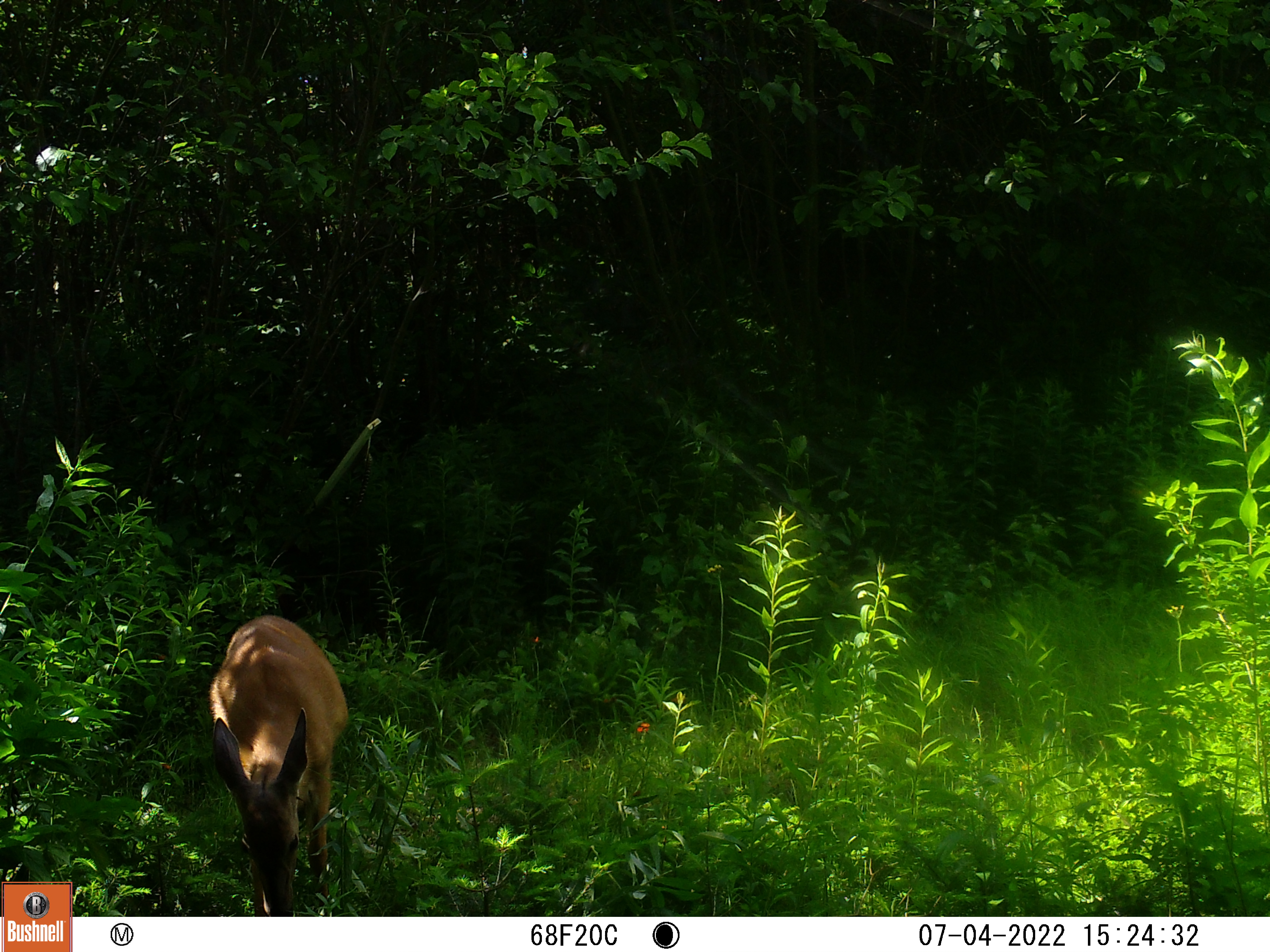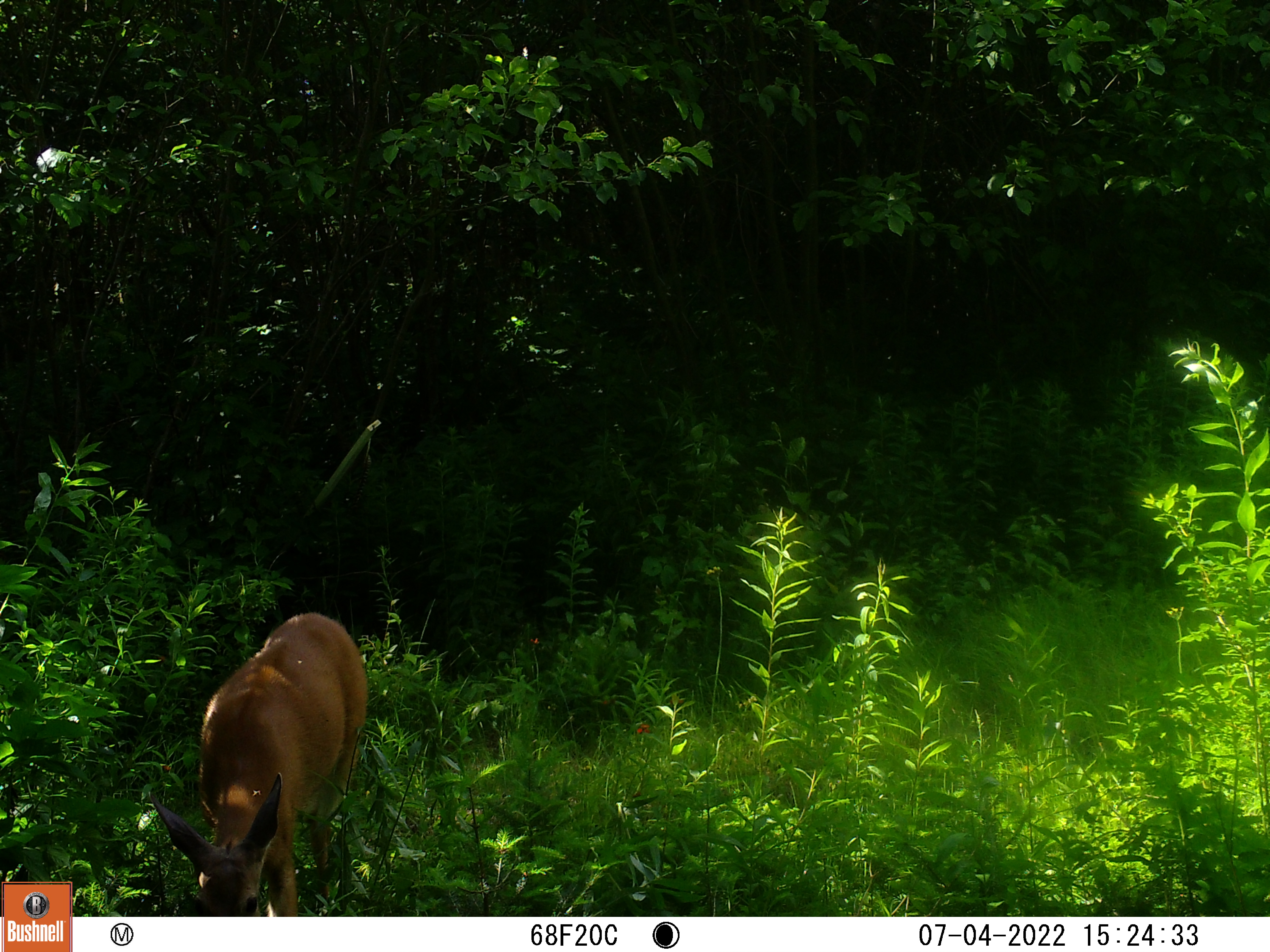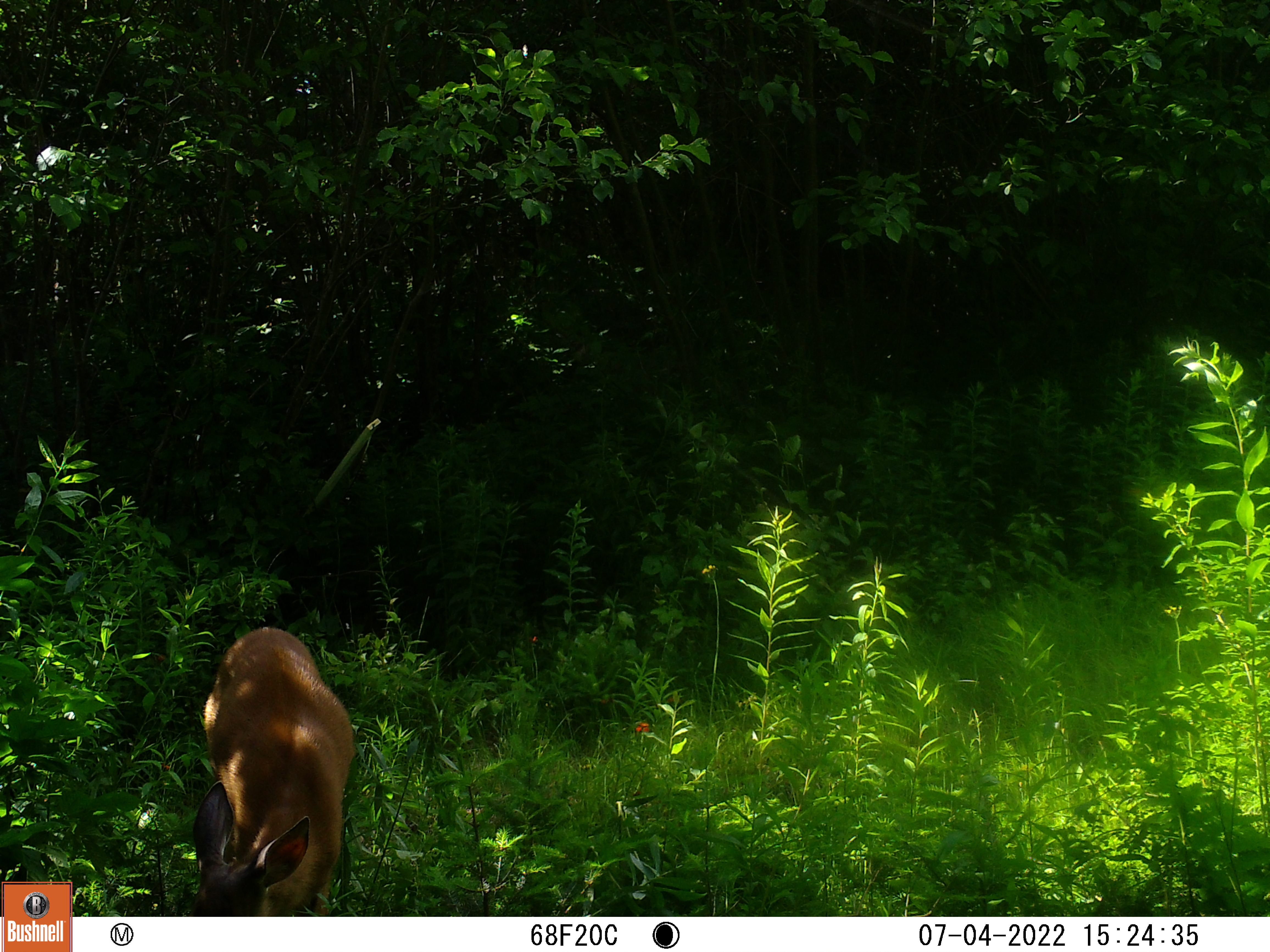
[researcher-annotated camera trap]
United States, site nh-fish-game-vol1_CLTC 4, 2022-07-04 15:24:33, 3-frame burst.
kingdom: Animalia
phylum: Chordata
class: Mammalia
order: Artiodactyla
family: Cervidae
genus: Odocoileus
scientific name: Odocoileus virginianus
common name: white-tailed deer